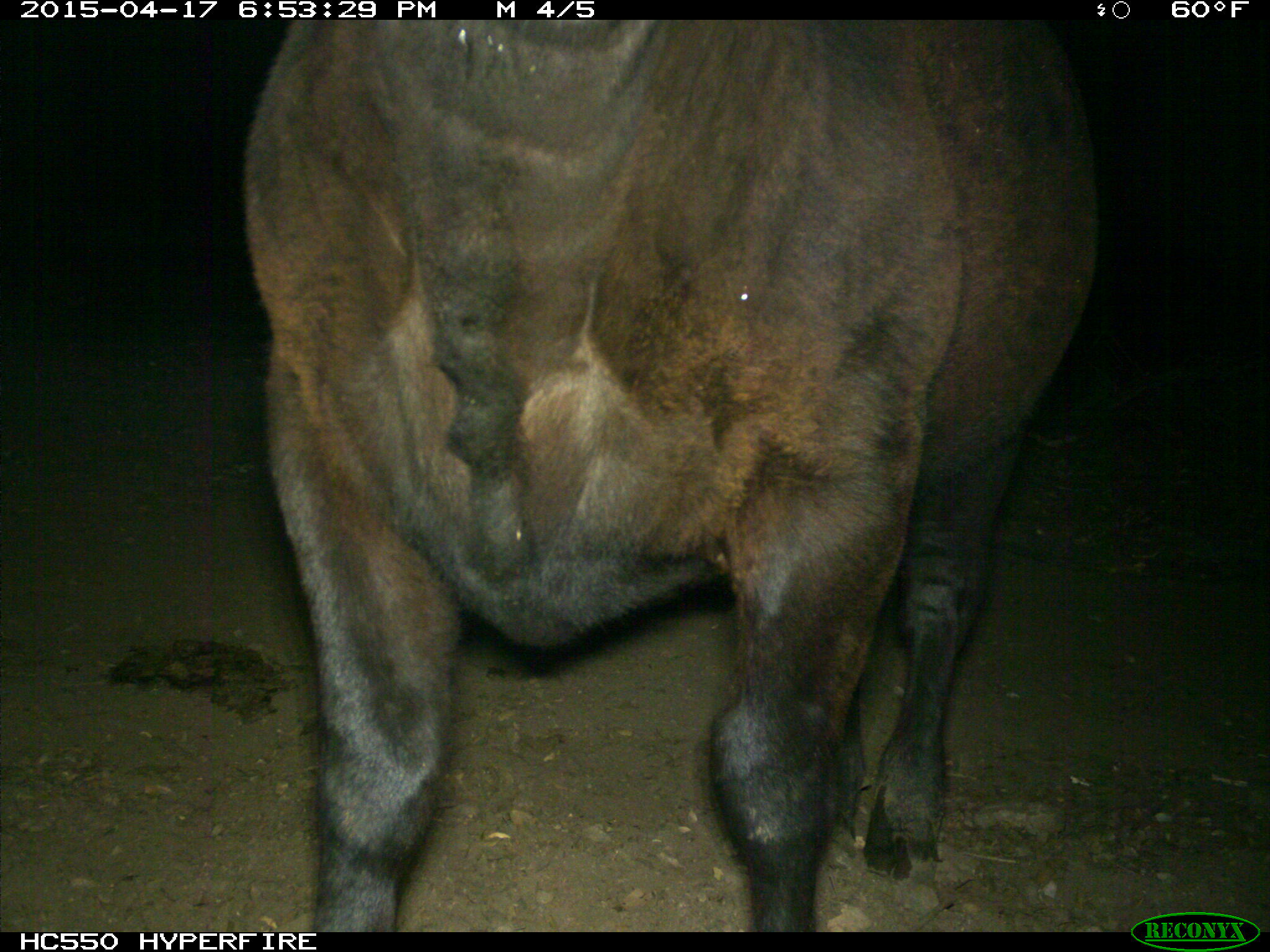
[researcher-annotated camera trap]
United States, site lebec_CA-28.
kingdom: Animalia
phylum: Chordata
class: Mammalia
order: Artiodactyla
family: Bovidae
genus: Bos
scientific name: Bos taurus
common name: domestic cow